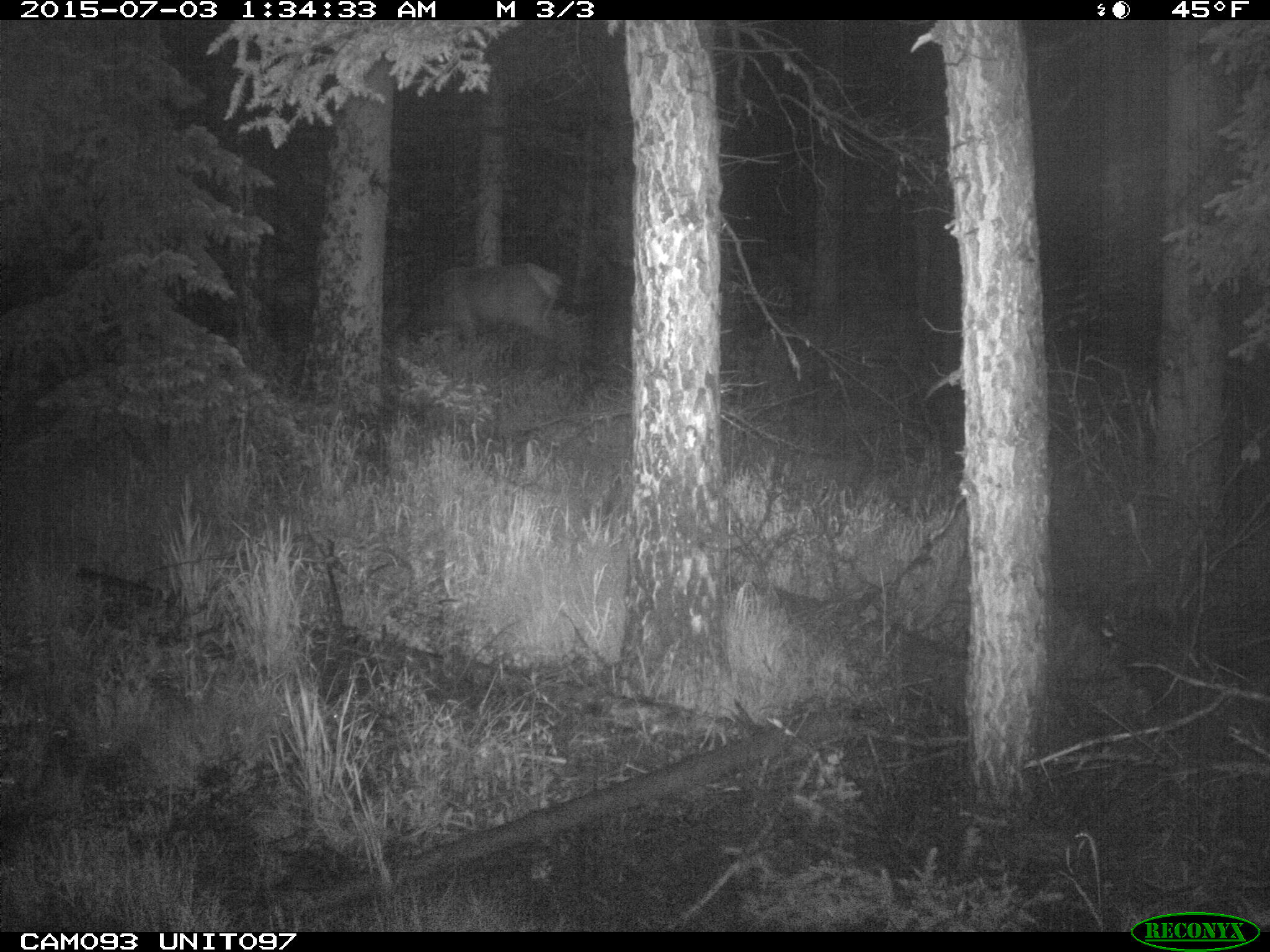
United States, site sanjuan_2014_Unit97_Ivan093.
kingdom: Animalia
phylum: Chordata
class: Mammalia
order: Artiodactyla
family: Cervidae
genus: Cervus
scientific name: Cervus elaphus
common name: red deer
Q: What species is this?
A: Cervus elaphus (red deer).